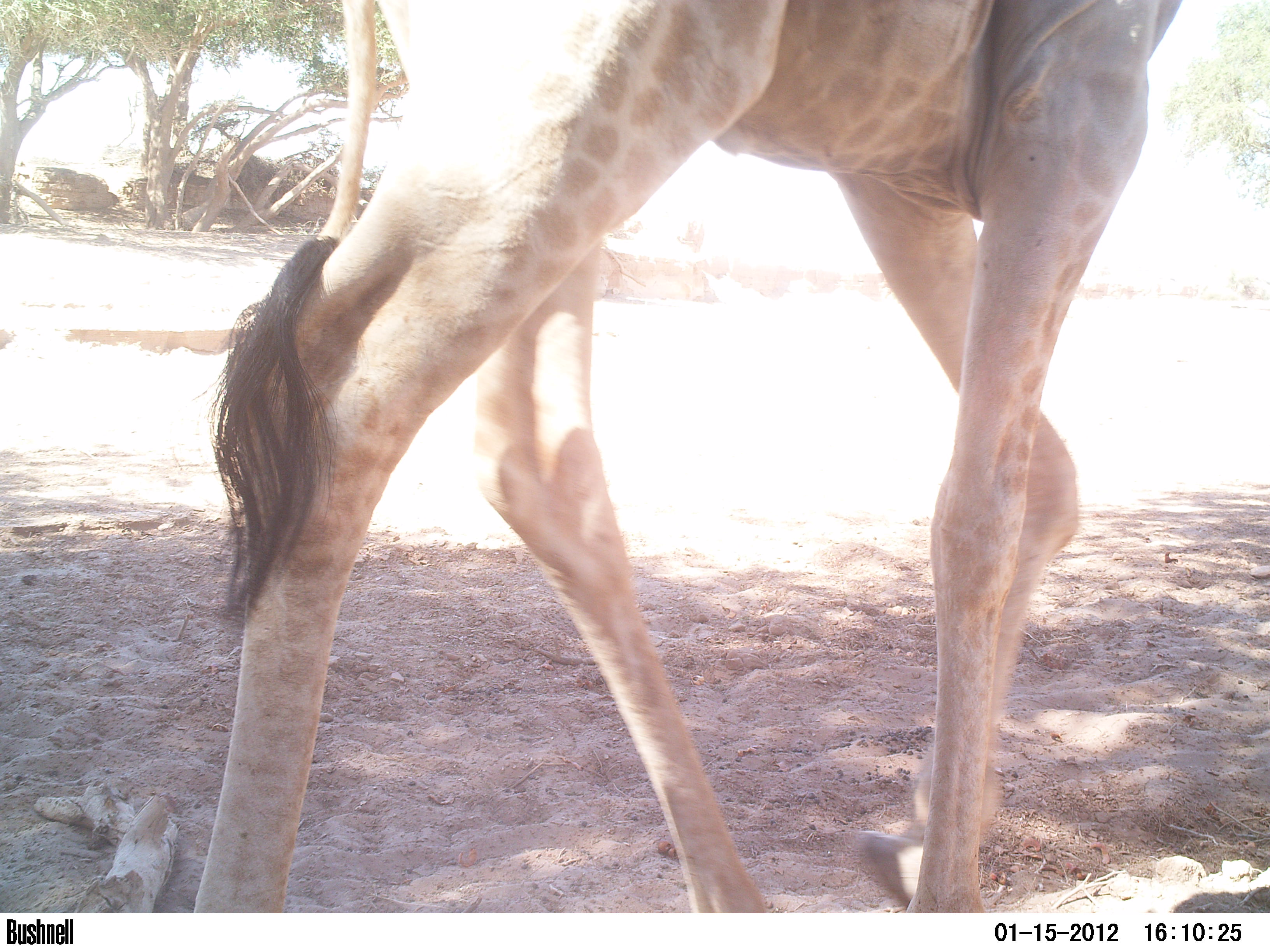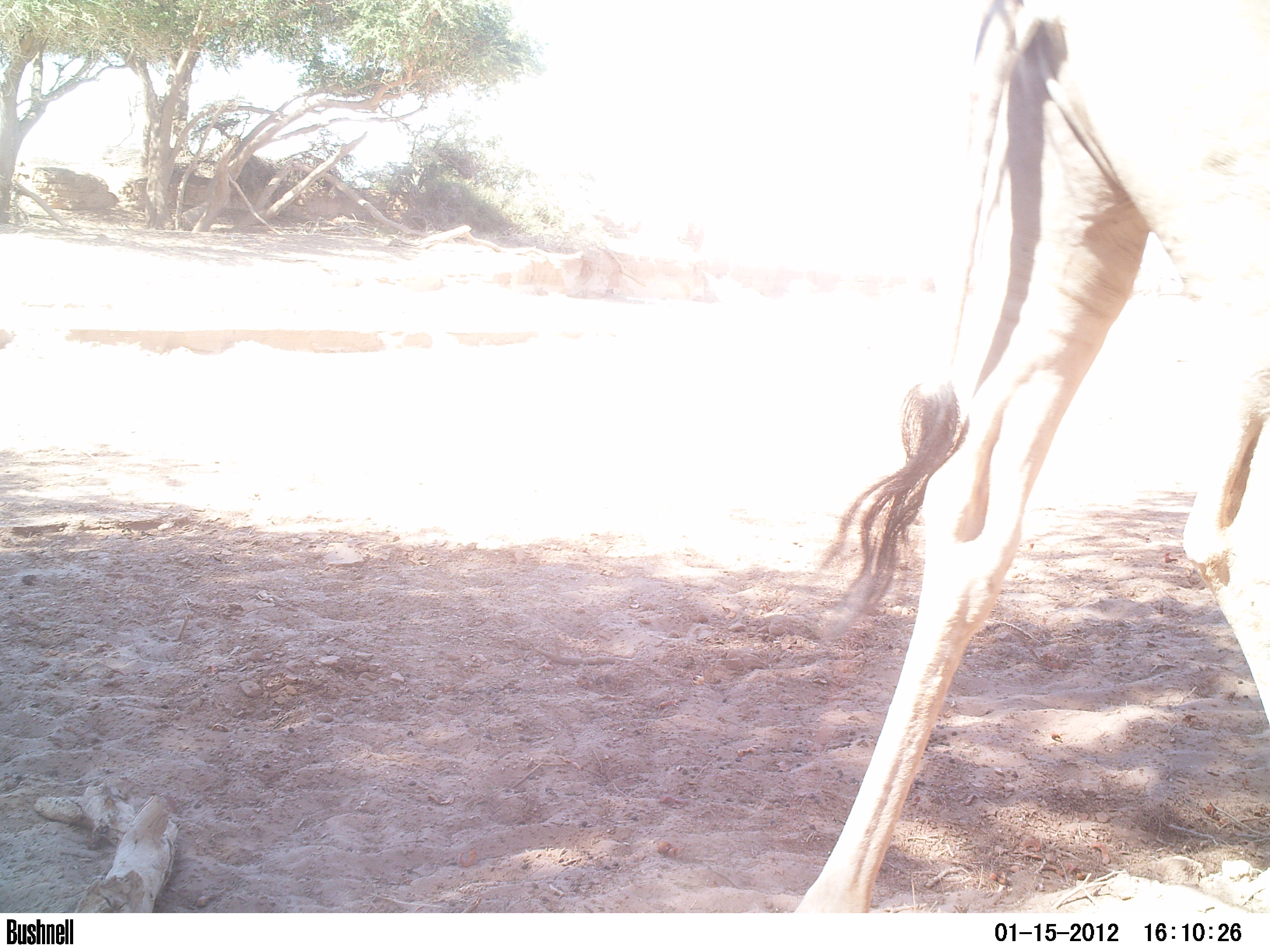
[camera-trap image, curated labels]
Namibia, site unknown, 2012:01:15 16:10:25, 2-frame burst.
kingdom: Animalia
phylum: Chordata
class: Mammalia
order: Artiodactyla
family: Giraffidae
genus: Giraffa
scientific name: Giraffa camelopardalis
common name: giraffe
Giraffa camelopardalis (giraffe).